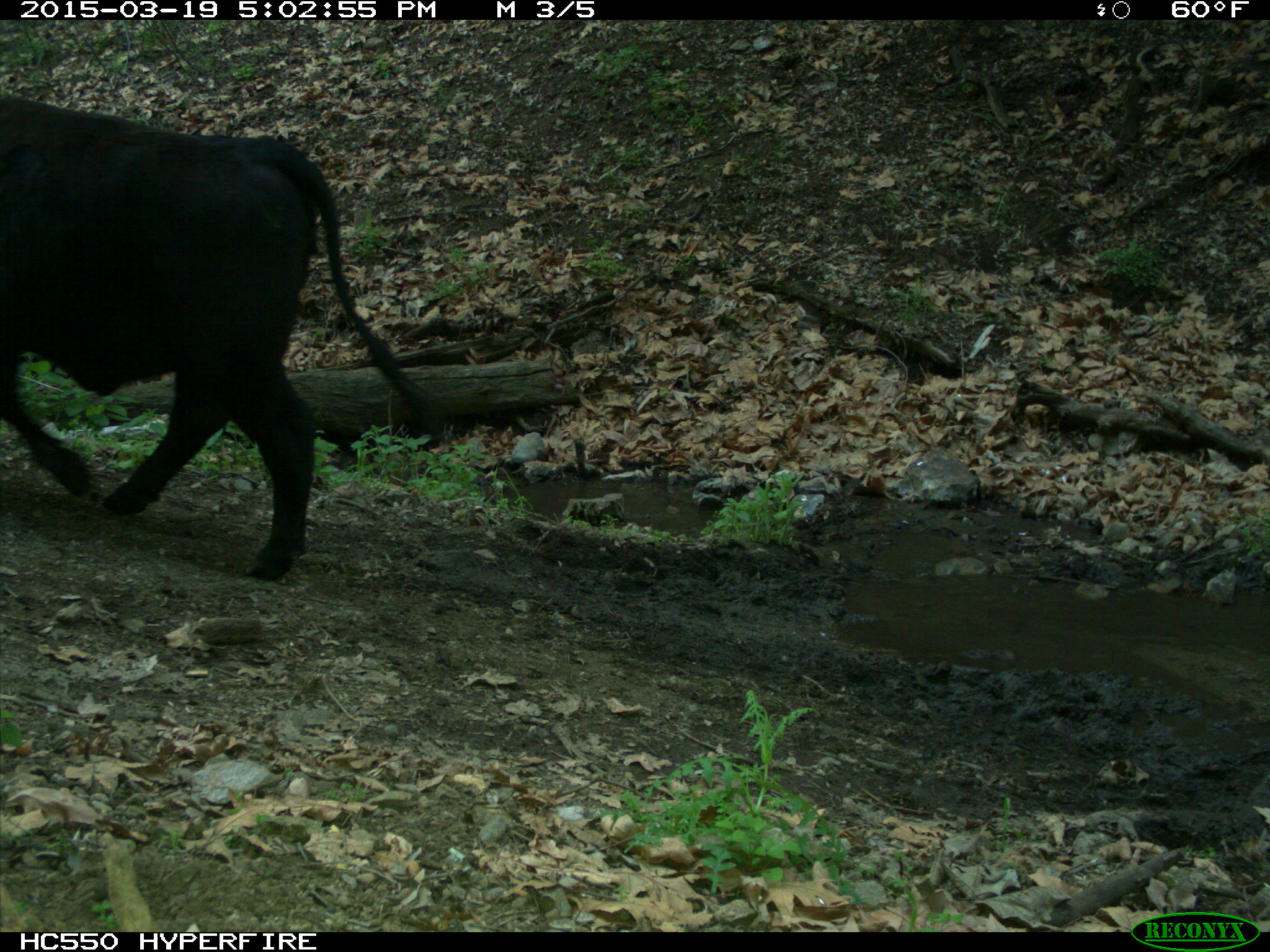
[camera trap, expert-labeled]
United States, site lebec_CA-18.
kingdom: Animalia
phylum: Chordata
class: Mammalia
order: Artiodactyla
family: Bovidae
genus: Bos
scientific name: Bos taurus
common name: domestic cow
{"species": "Bos taurus (domestic cow)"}